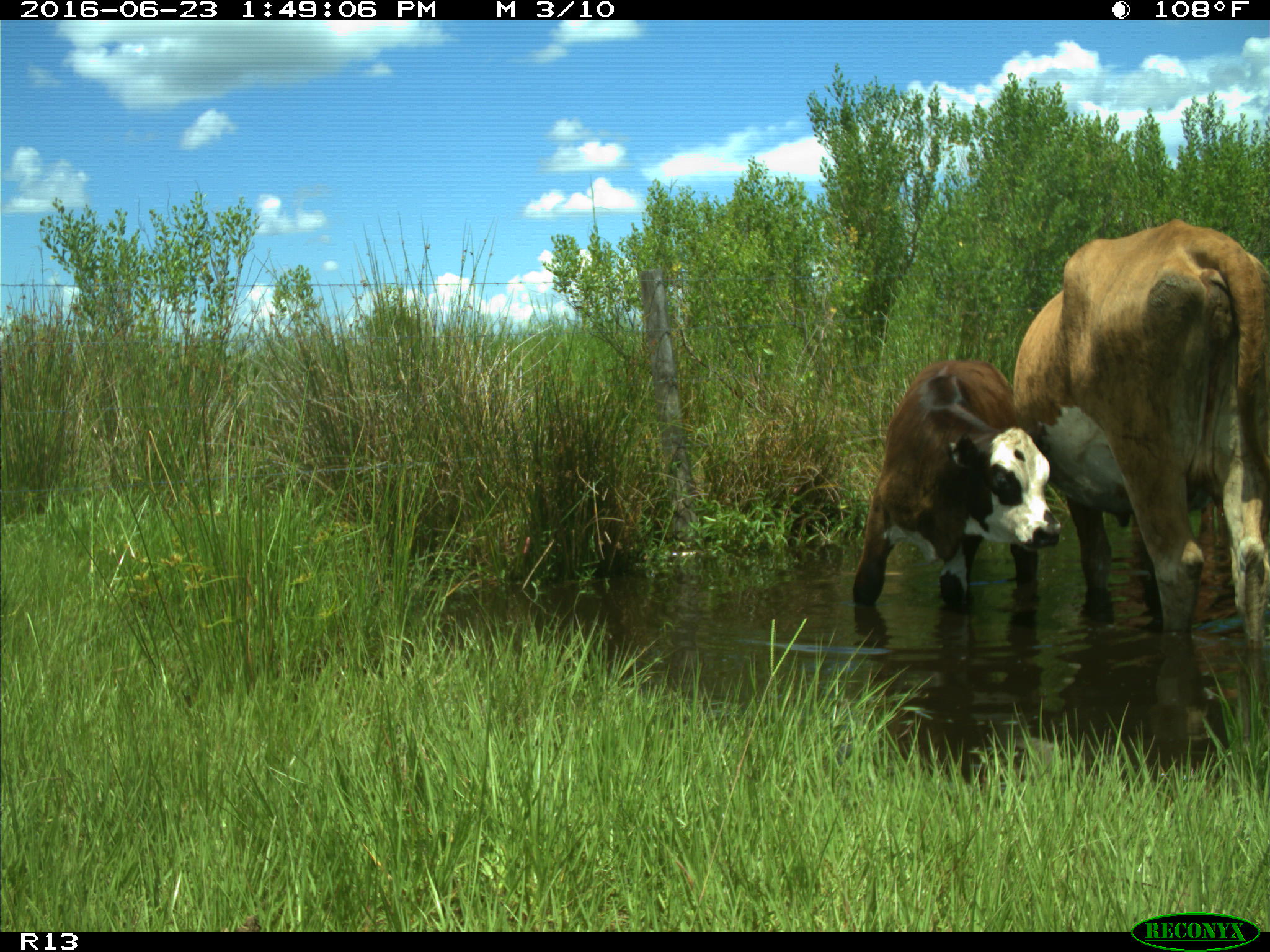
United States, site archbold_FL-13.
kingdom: Animalia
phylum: Chordata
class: Mammalia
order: Artiodactyla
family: Bovidae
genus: Bos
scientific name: Bos taurus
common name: domestic cow